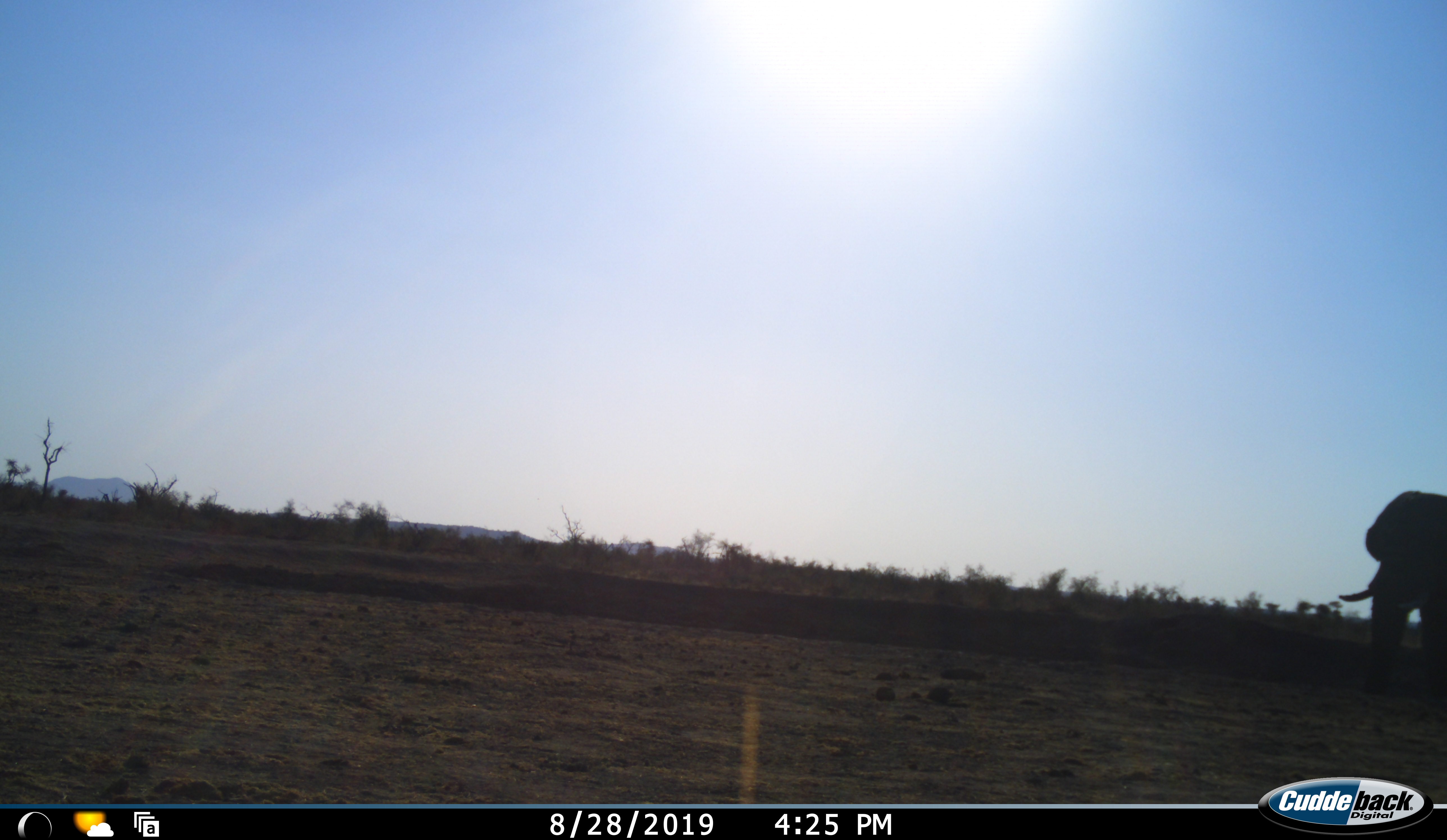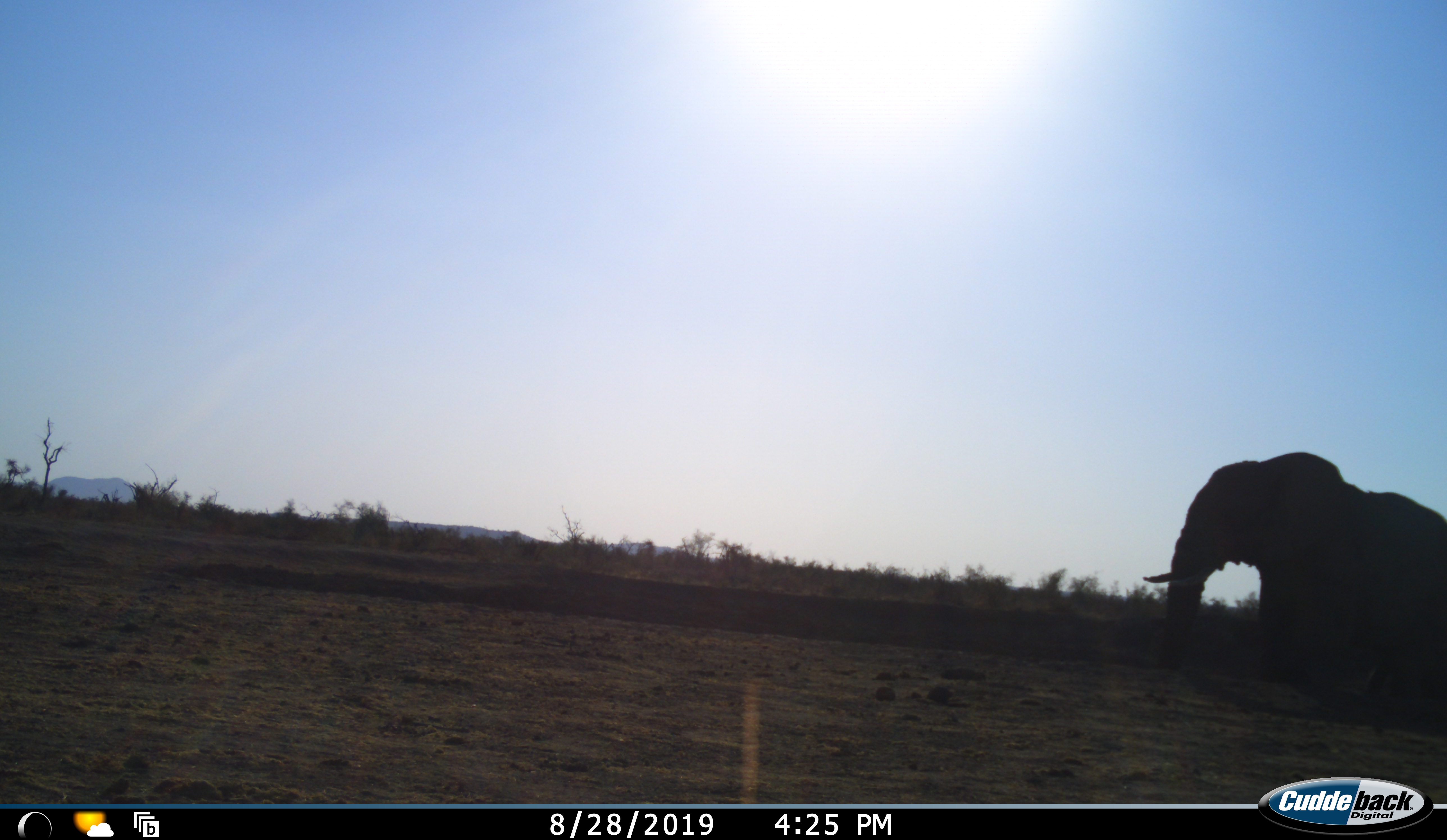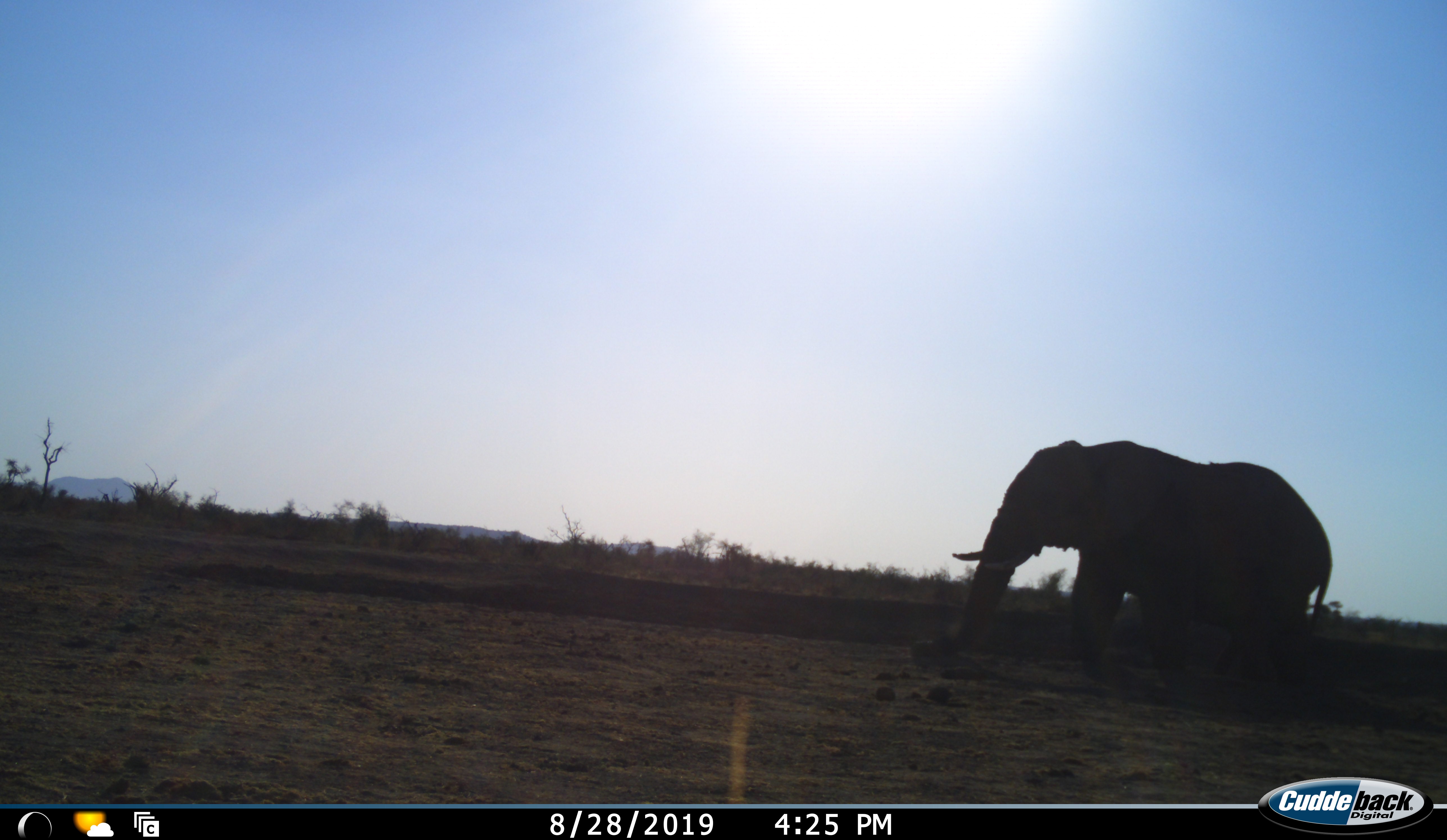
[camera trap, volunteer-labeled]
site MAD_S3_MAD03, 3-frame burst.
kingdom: Animalia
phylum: Chordata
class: Mammalia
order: Proboscidea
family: Elephantidae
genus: Loxodonta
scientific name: Loxodonta africana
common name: african bush elephant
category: elephant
Elephant (african bush elephant) (Loxodonta africana), count 1. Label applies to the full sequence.